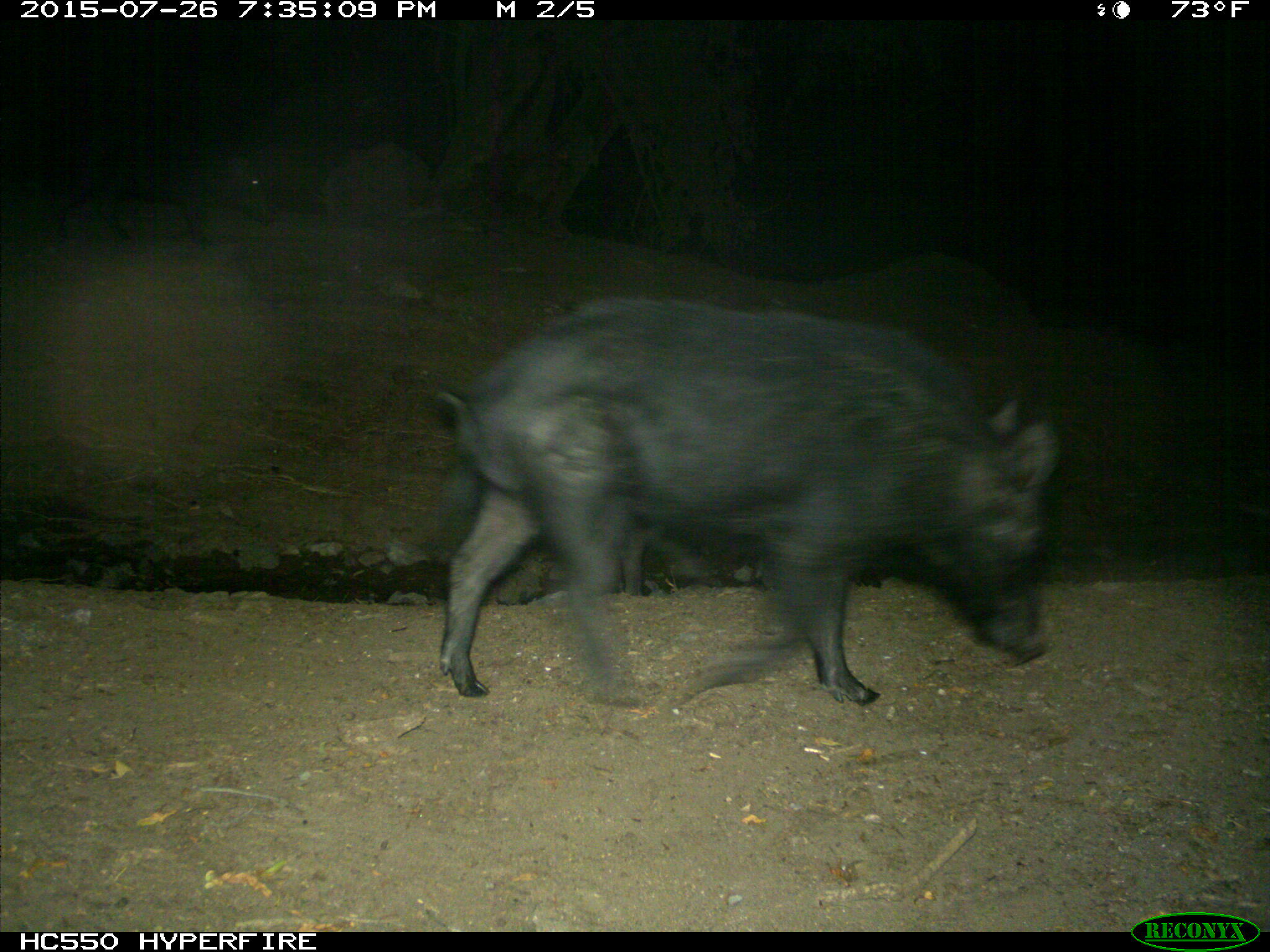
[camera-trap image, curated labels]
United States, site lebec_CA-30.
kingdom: Animalia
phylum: Chordata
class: Mammalia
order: Artiodactyla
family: Suidae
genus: Sus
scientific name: Sus scrofa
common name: wild boar